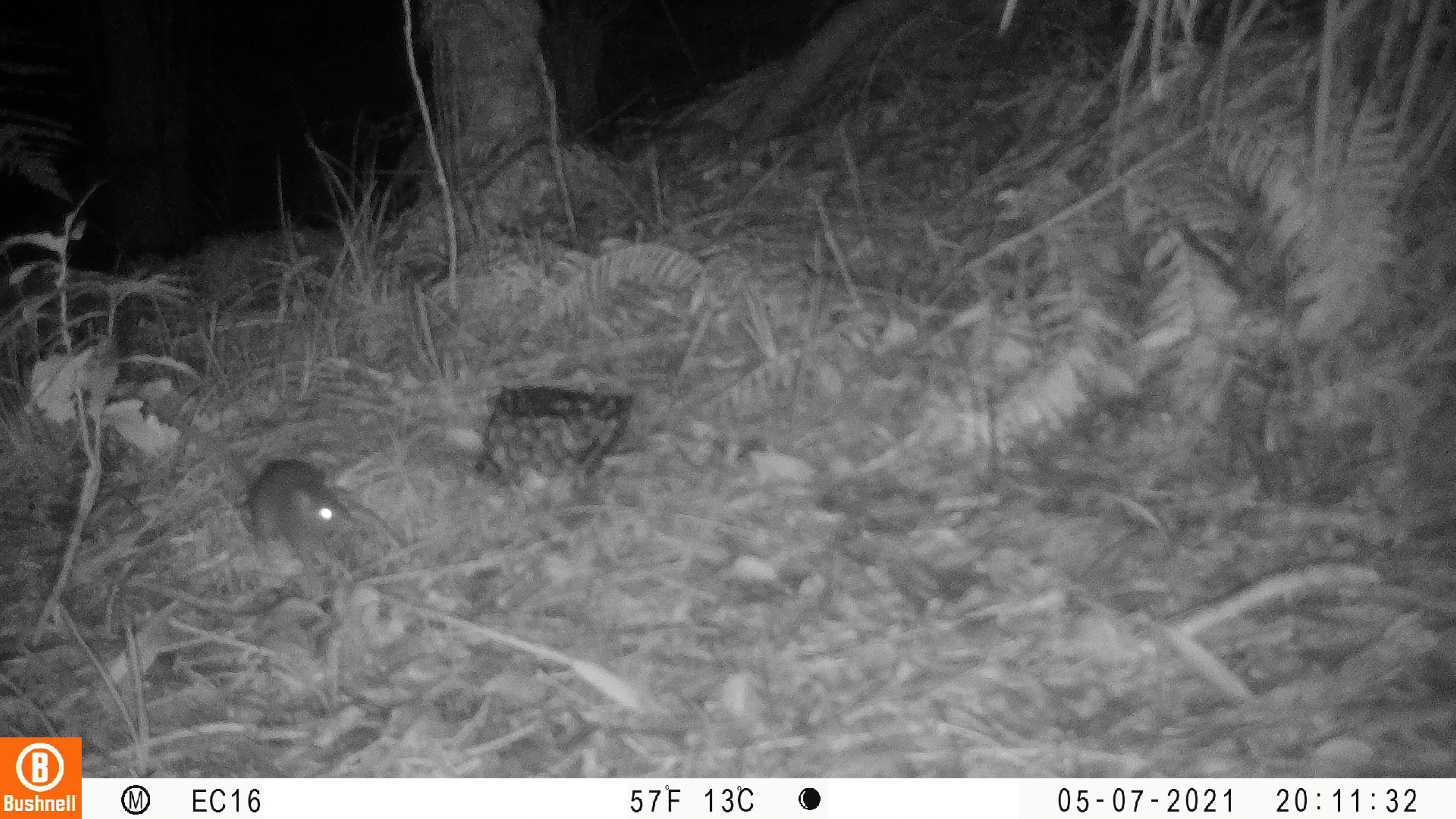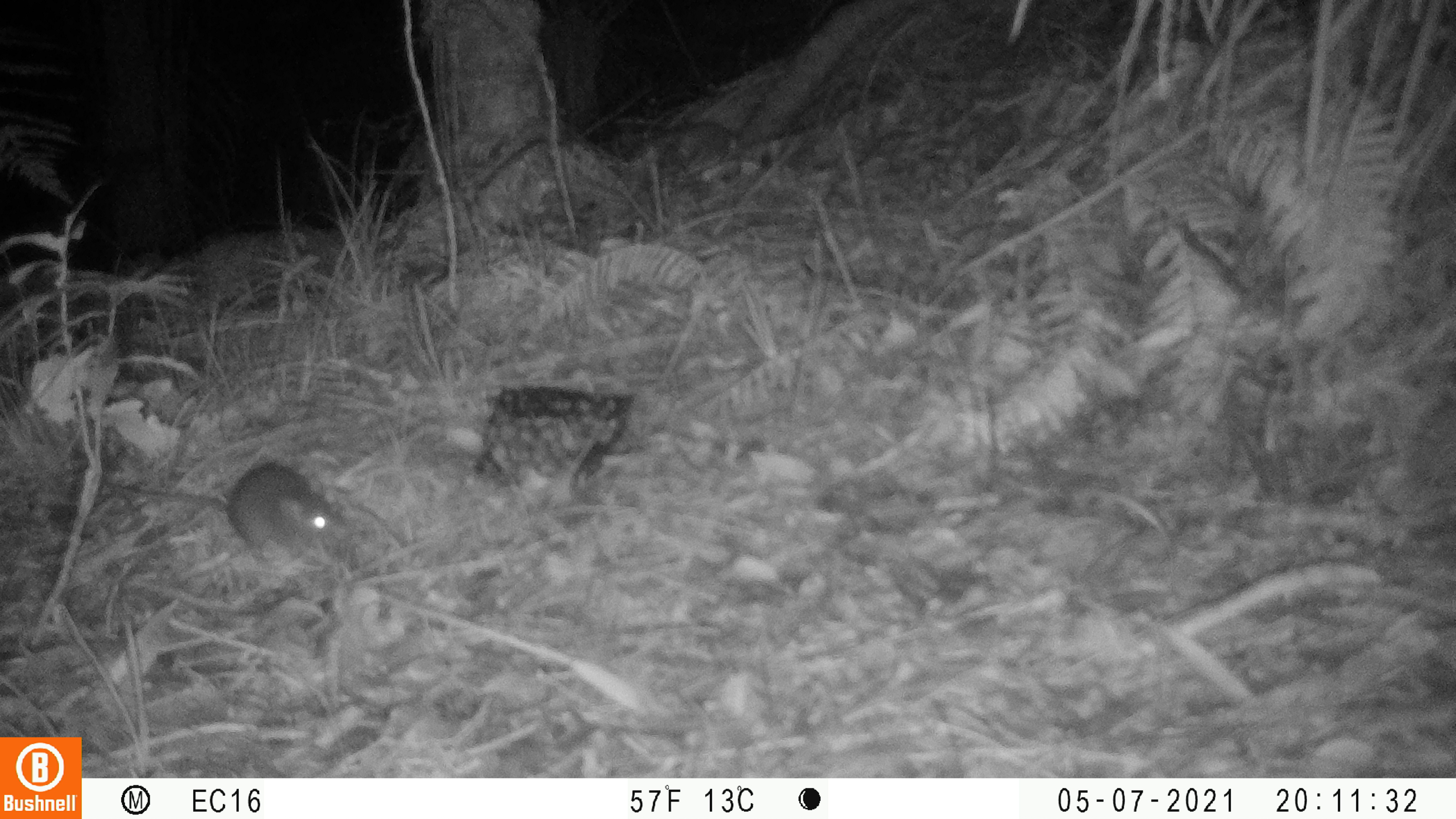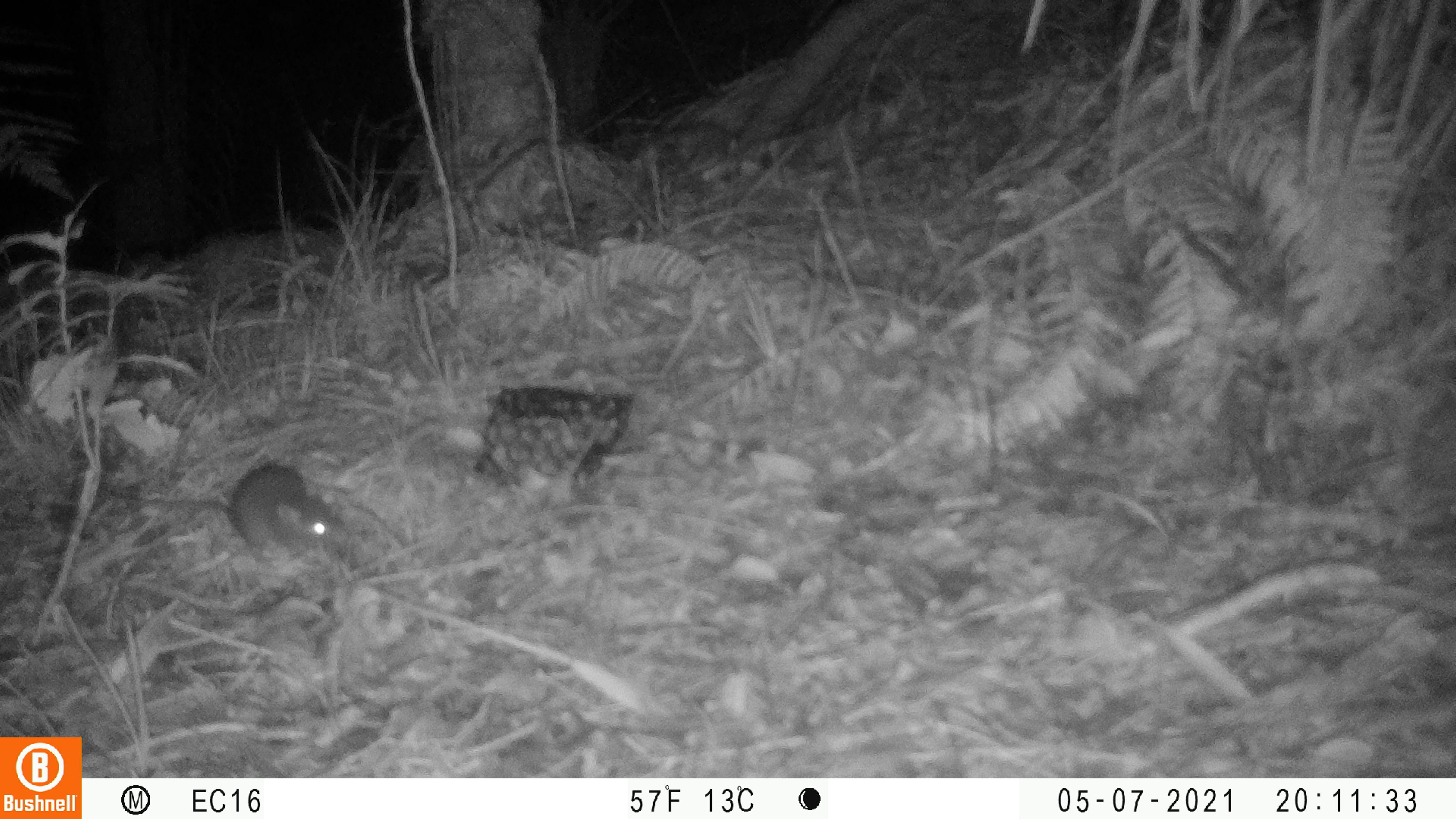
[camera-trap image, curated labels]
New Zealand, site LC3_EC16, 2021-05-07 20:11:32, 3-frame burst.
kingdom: Animalia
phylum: Chordata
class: Mammalia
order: Rodentia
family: Muridae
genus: Rattus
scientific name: Rattus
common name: rat